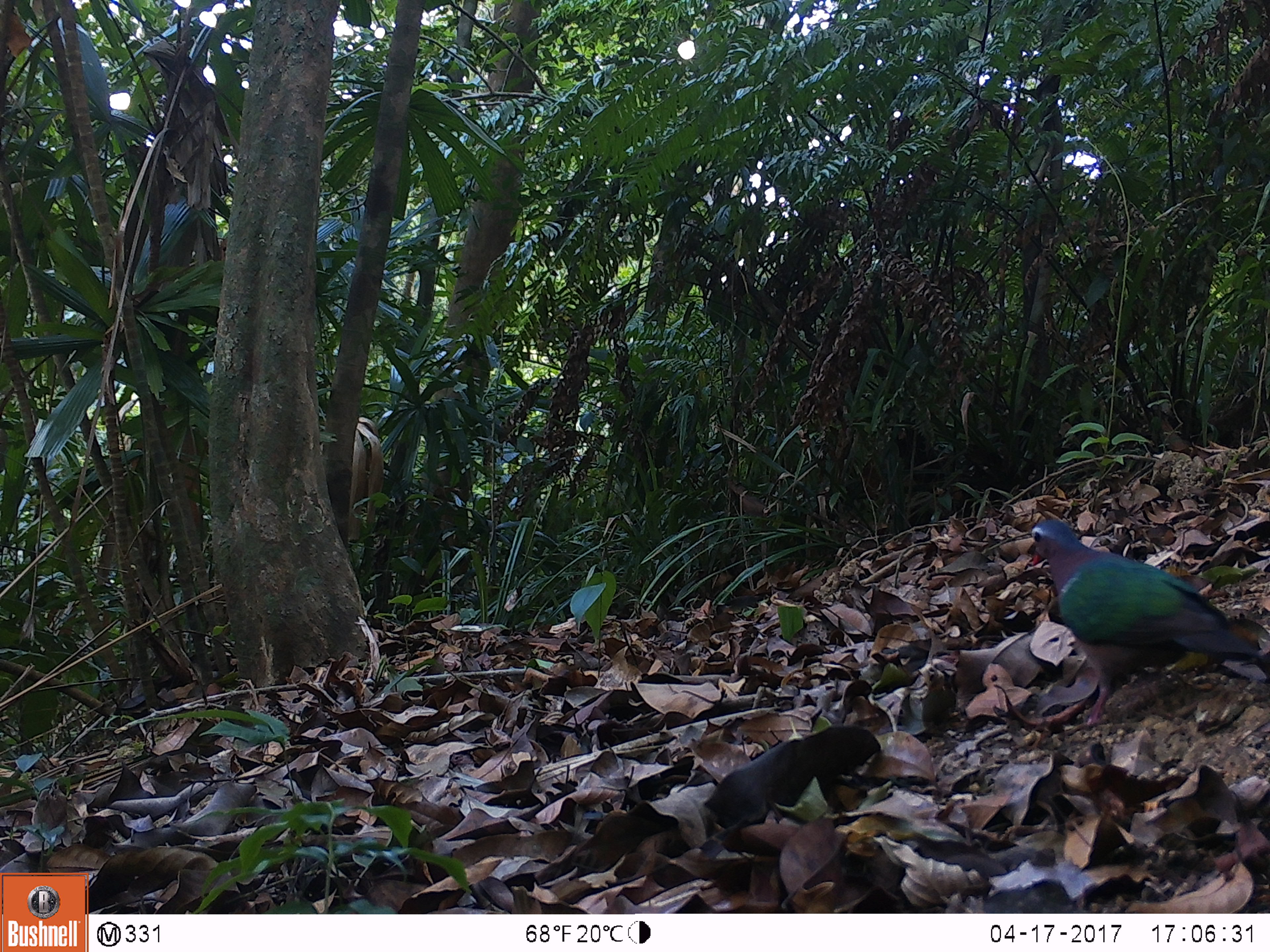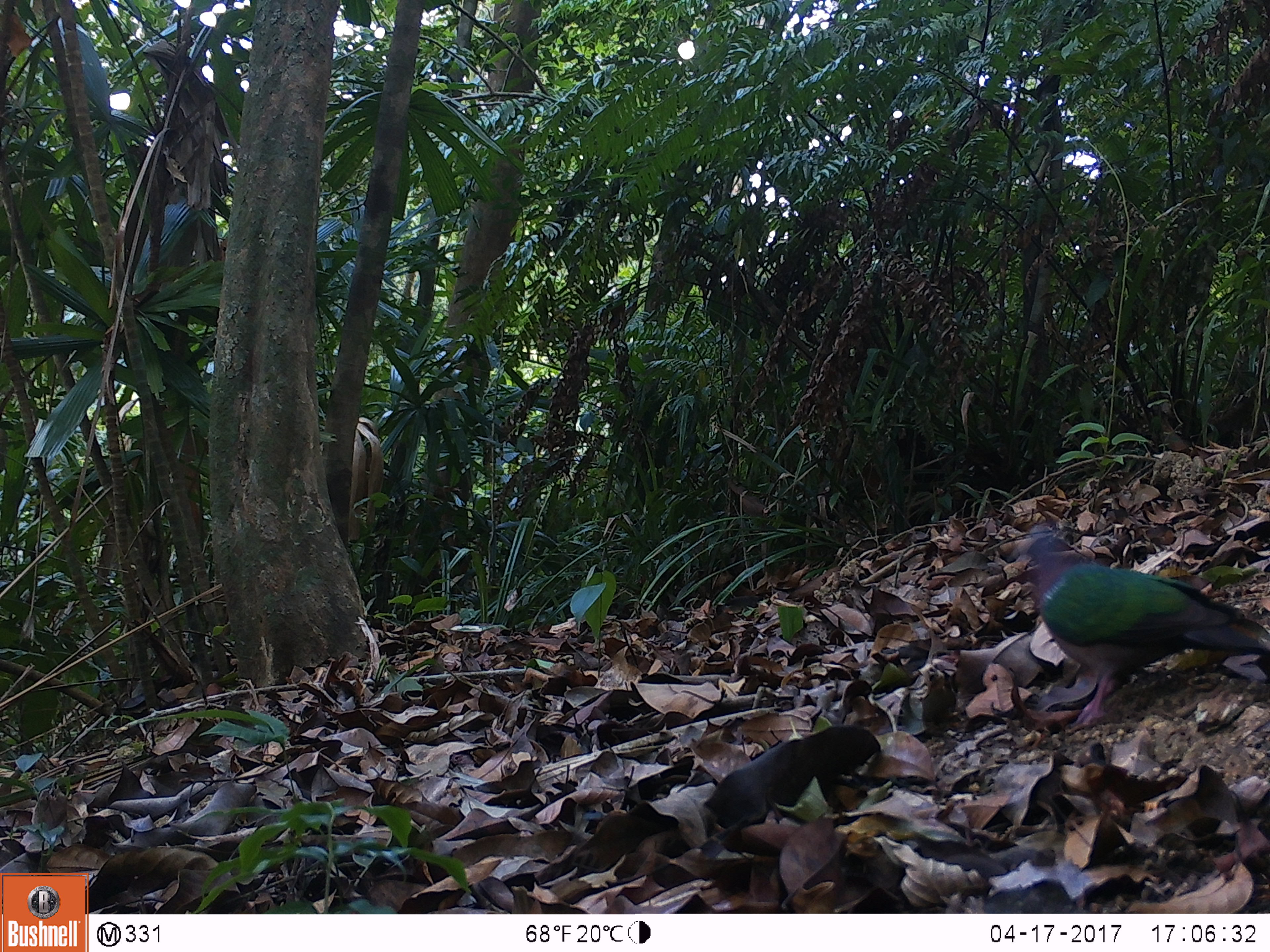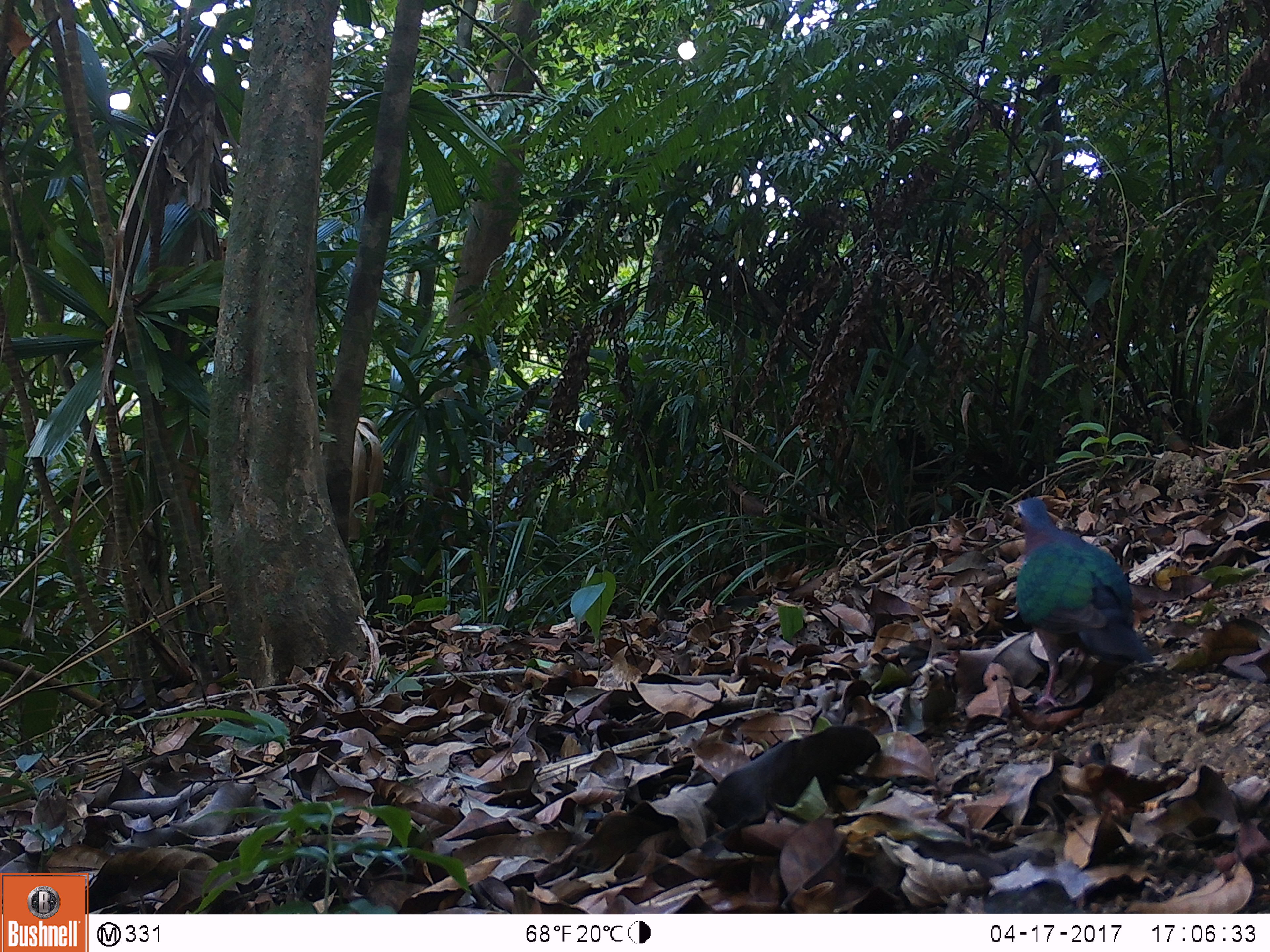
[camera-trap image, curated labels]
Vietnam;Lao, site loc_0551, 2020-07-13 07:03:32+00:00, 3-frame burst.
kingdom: Animalia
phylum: Chordata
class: Aves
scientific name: Aves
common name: bird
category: unidentified bird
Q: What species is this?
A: Unidentified bird (bird) (Aves).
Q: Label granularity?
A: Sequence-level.